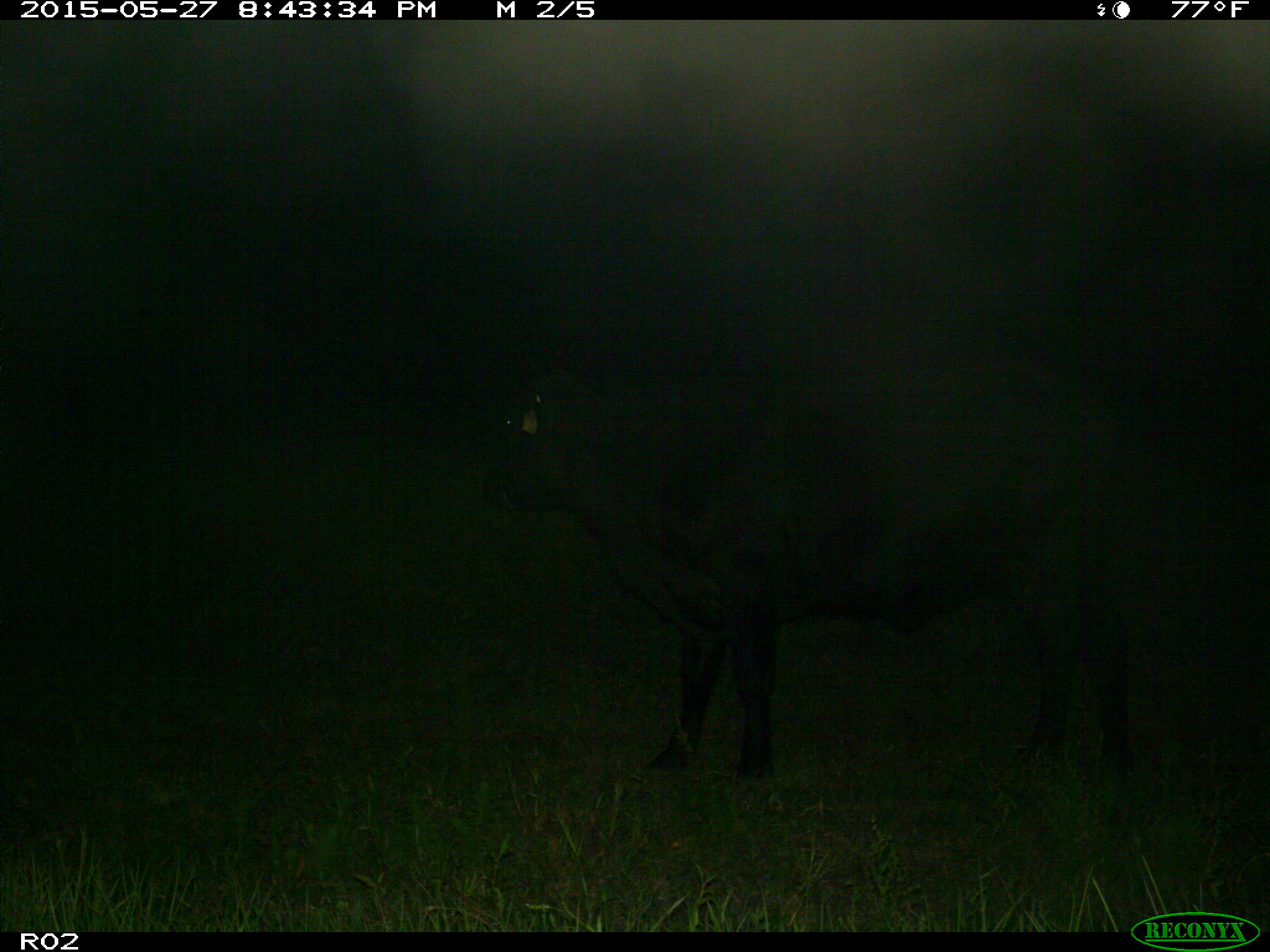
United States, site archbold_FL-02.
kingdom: Animalia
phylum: Chordata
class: Mammalia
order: Artiodactyla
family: Bovidae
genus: Bos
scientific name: Bos taurus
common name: domestic cow